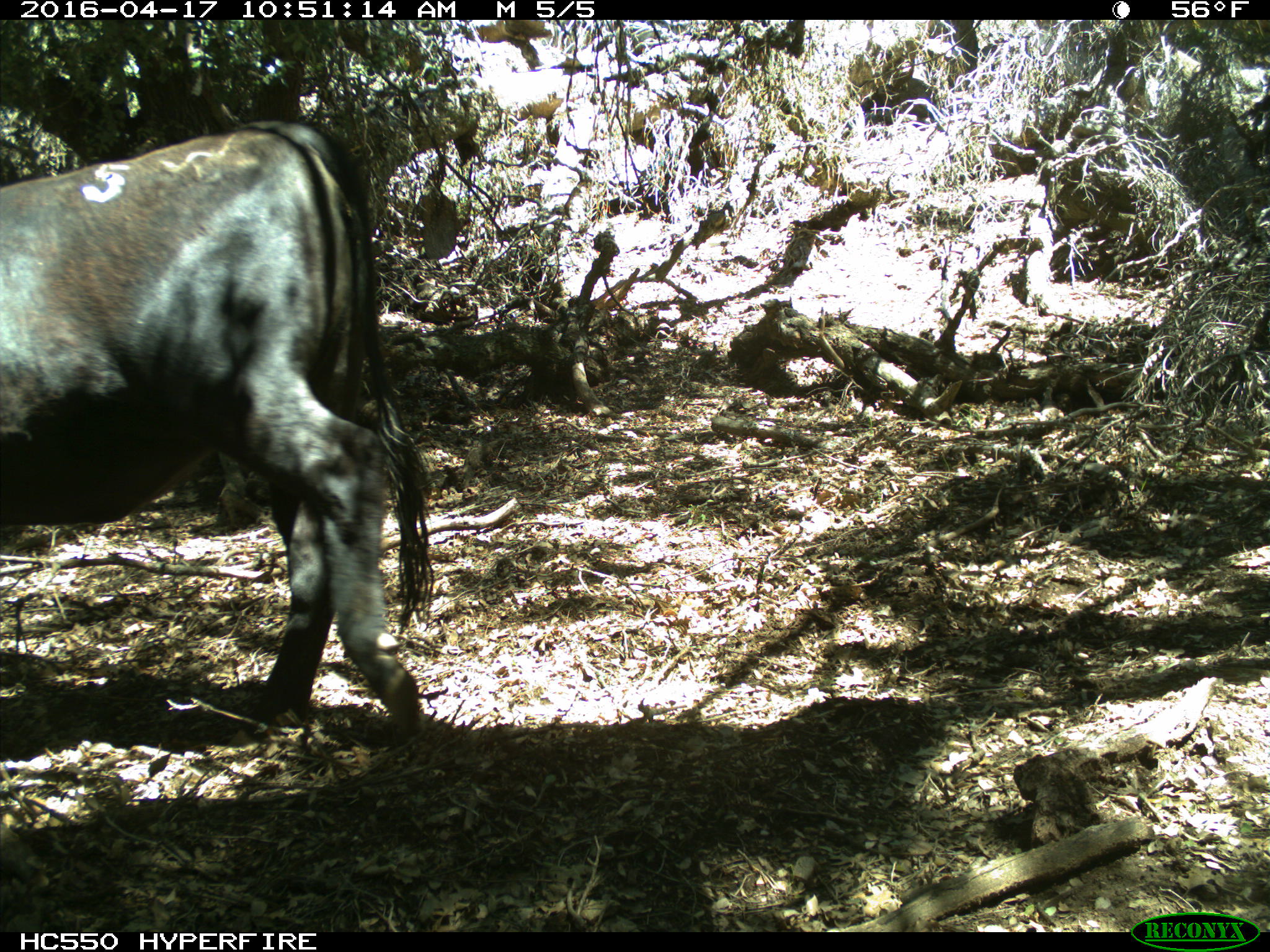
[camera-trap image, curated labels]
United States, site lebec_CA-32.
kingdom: Animalia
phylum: Chordata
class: Mammalia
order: Artiodactyla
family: Bovidae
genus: Bos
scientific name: Bos taurus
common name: domestic cow